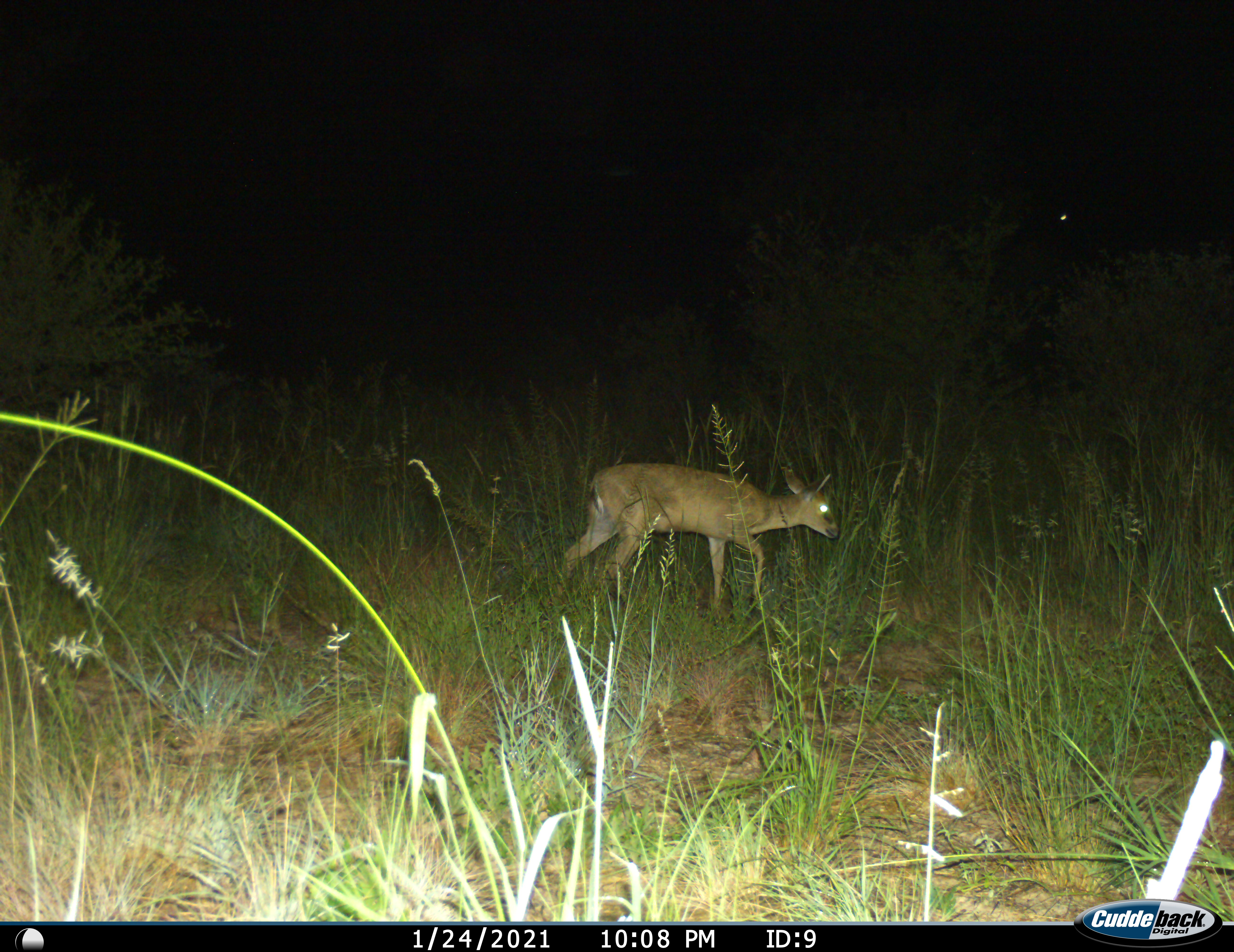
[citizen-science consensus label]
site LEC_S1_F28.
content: unidentified animal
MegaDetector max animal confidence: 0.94